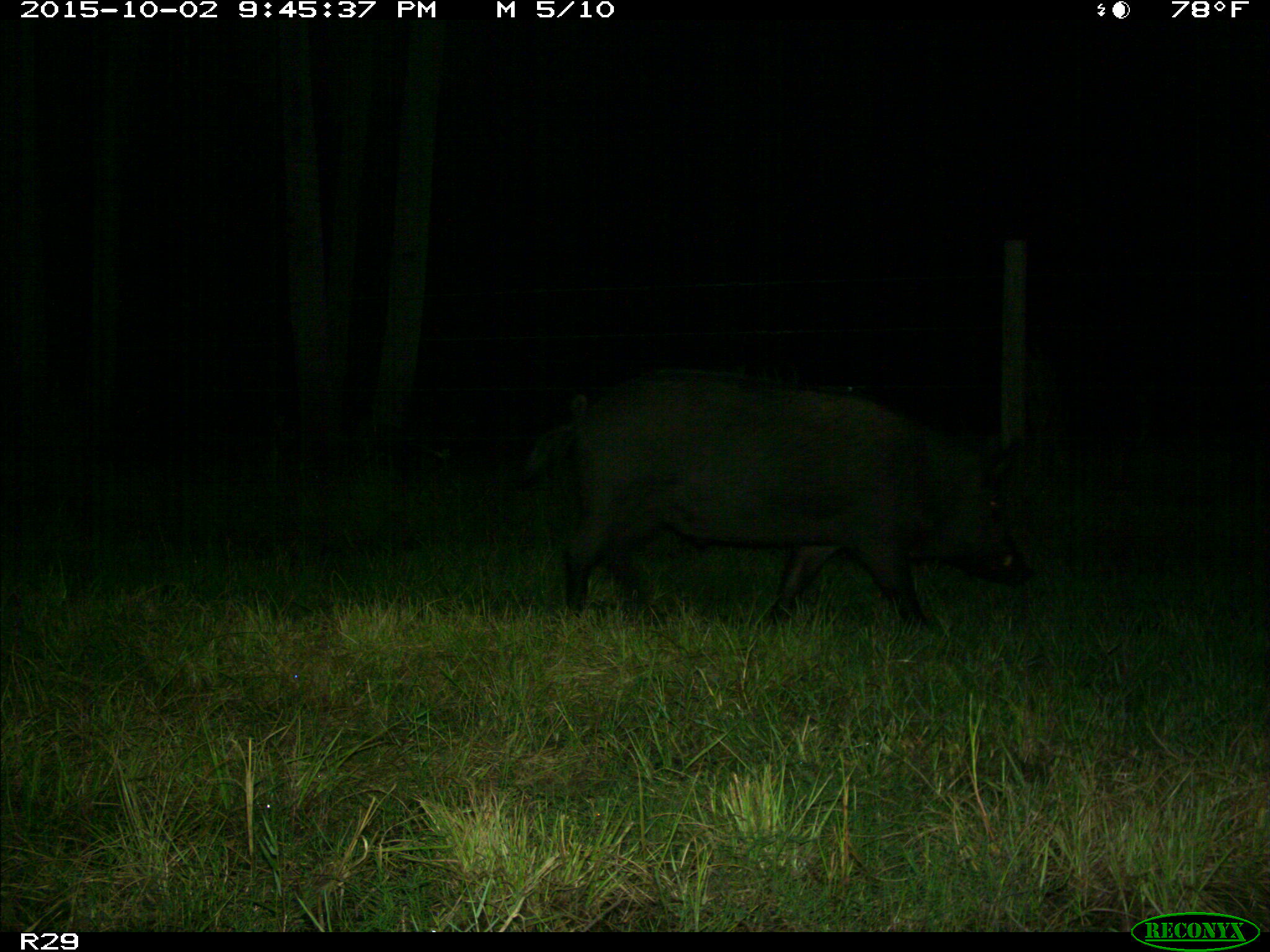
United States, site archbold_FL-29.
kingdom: Animalia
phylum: Chordata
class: Mammalia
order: Artiodactyla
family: Suidae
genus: Sus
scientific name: Sus scrofa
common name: wild boar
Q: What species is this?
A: Sus scrofa (wild boar).